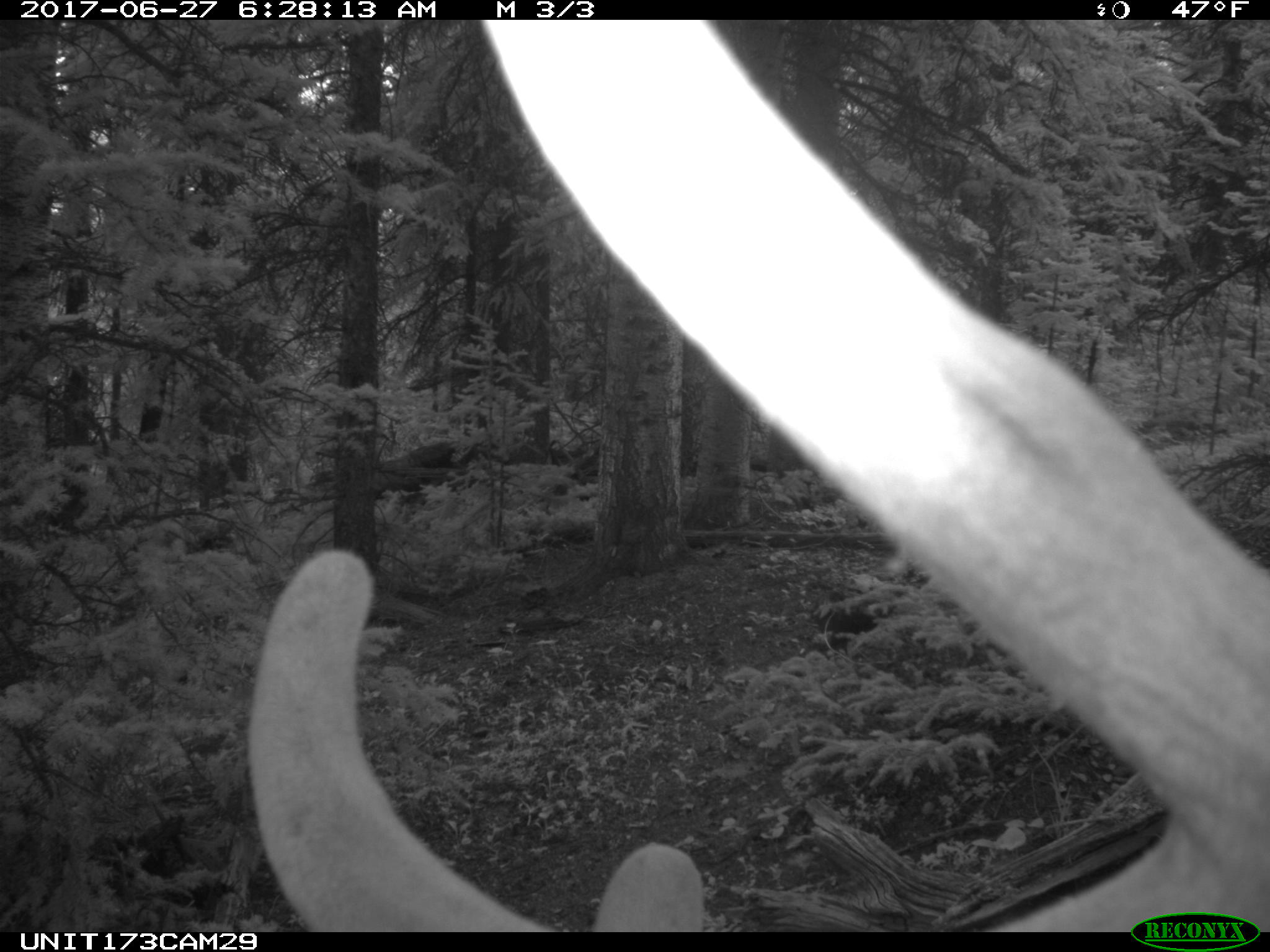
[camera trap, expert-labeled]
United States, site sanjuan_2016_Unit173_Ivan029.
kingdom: Animalia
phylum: Chordata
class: Mammalia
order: Artiodactyla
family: Cervidae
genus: Cervus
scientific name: Cervus elaphus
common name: red deer